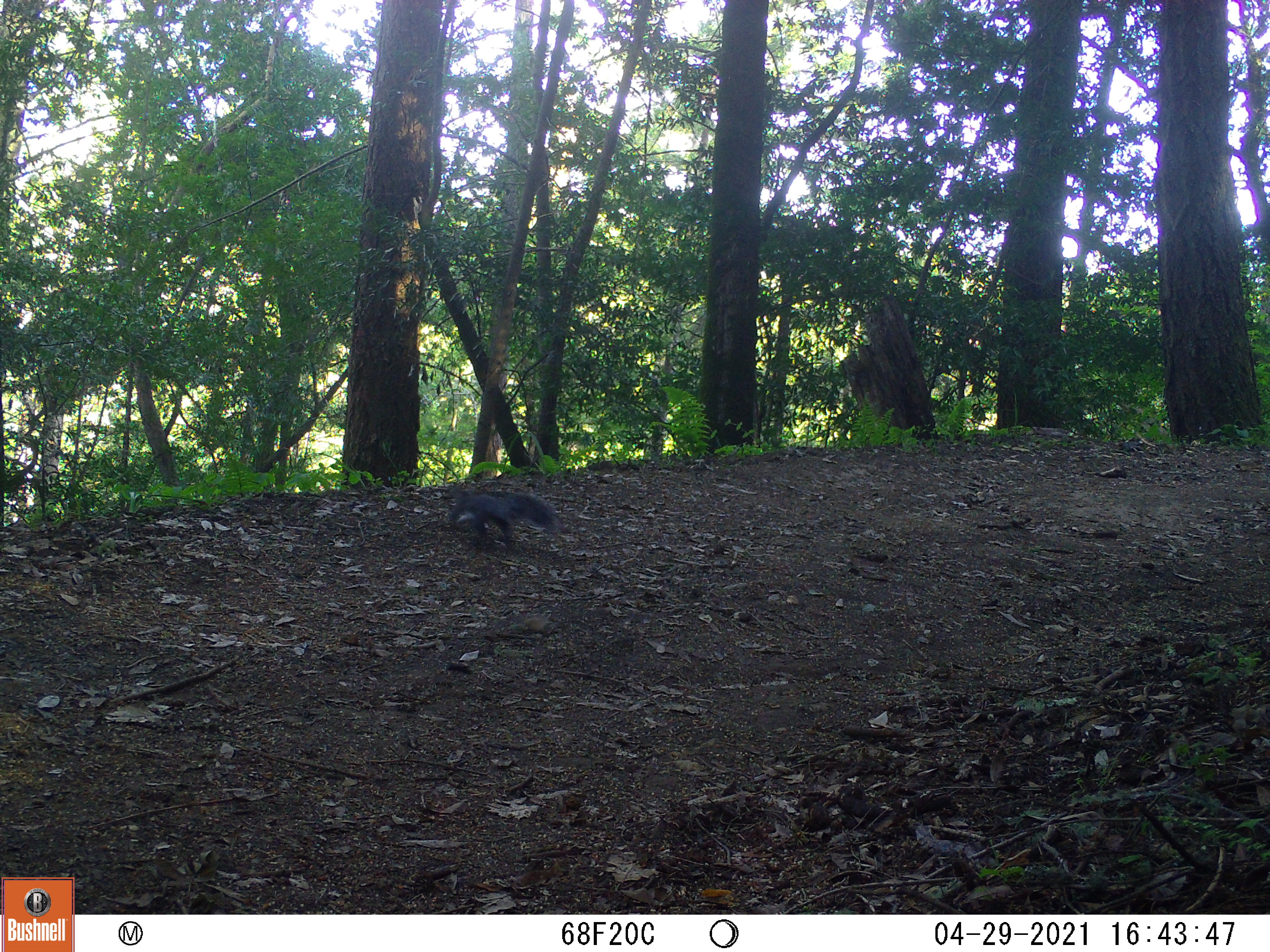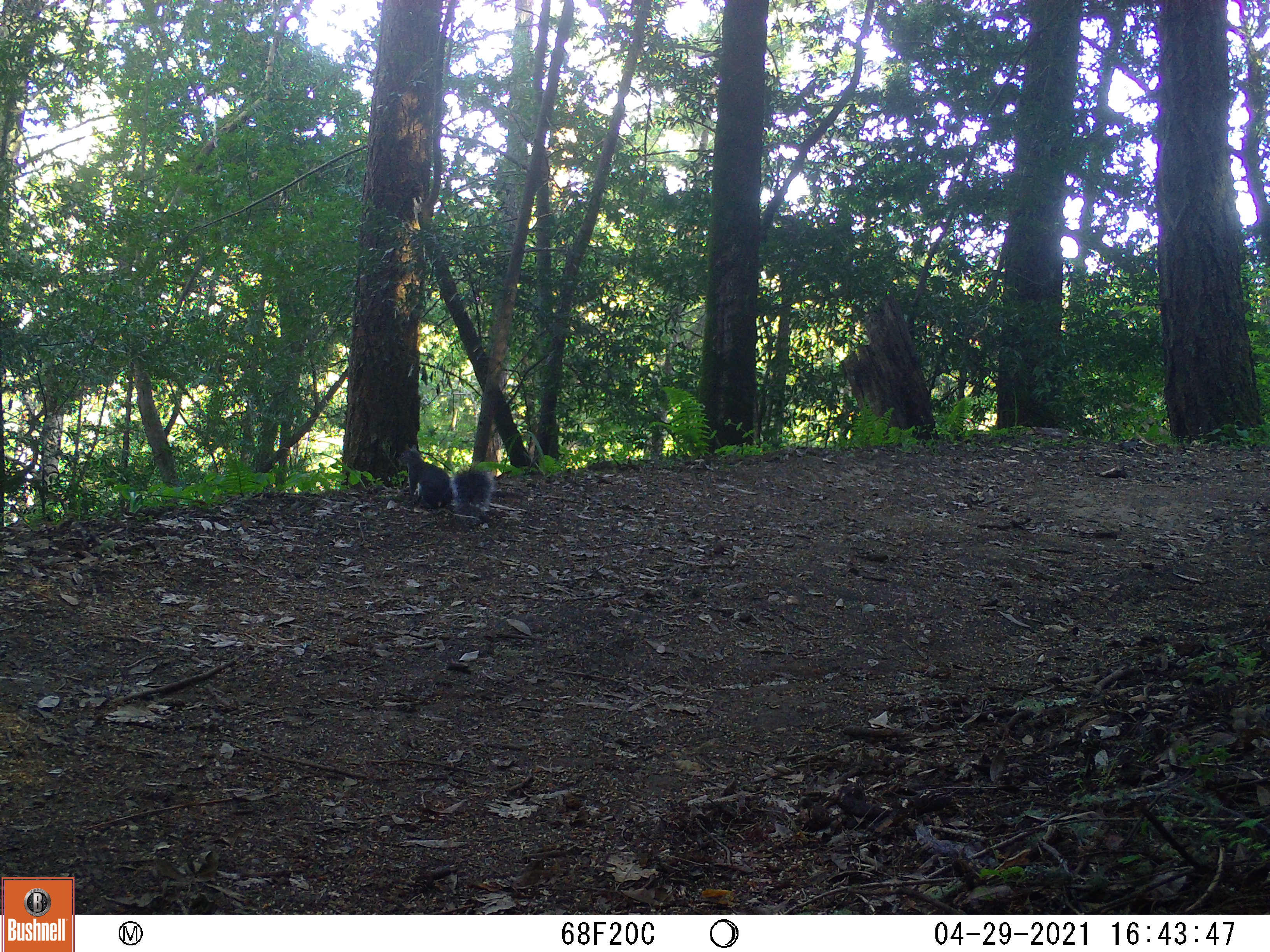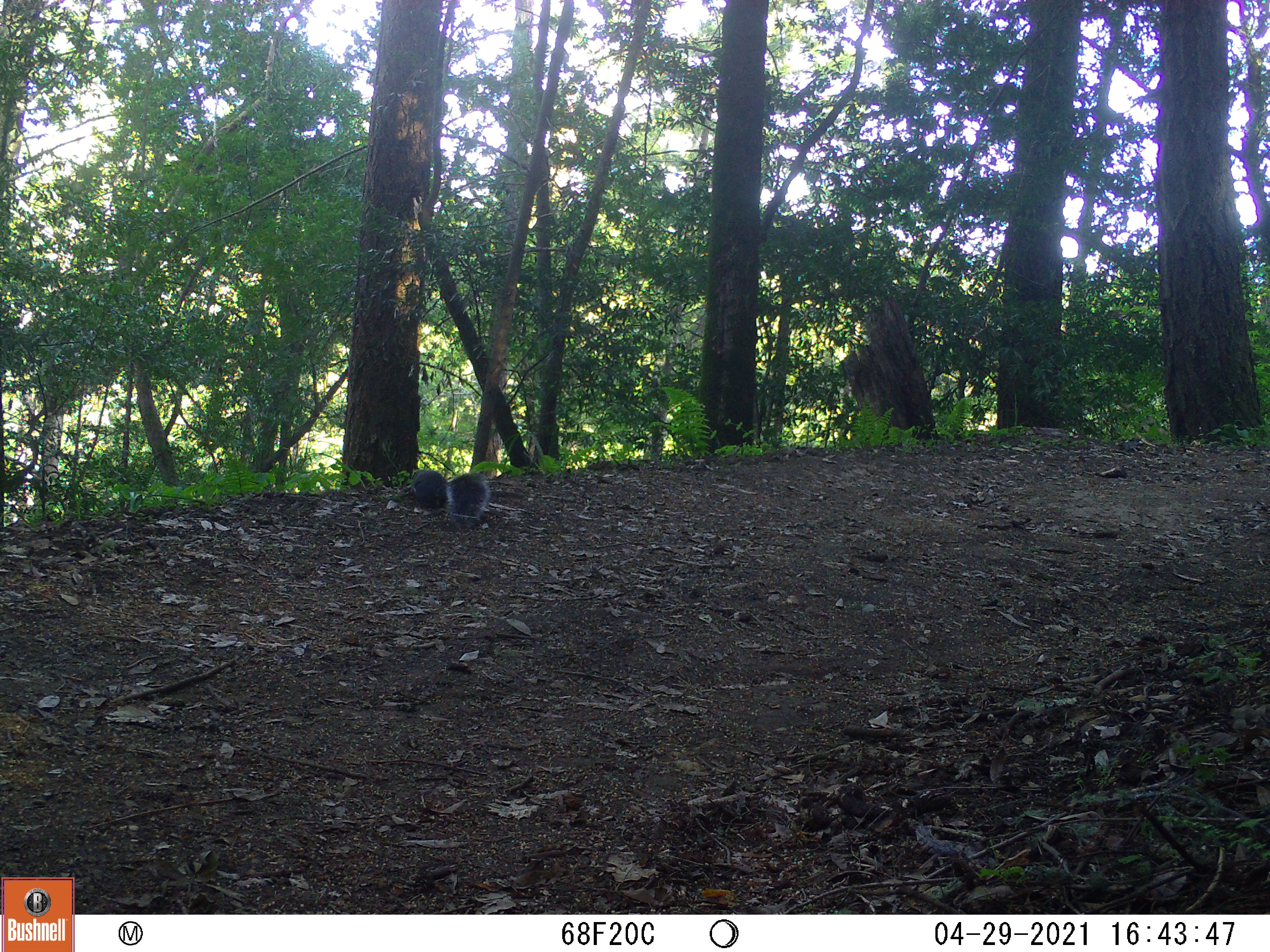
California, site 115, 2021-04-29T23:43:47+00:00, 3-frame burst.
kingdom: Animalia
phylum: Chordata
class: Mammalia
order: Rodentia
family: Sciuridae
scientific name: Sciuridae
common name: squirrel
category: unknown squirrel